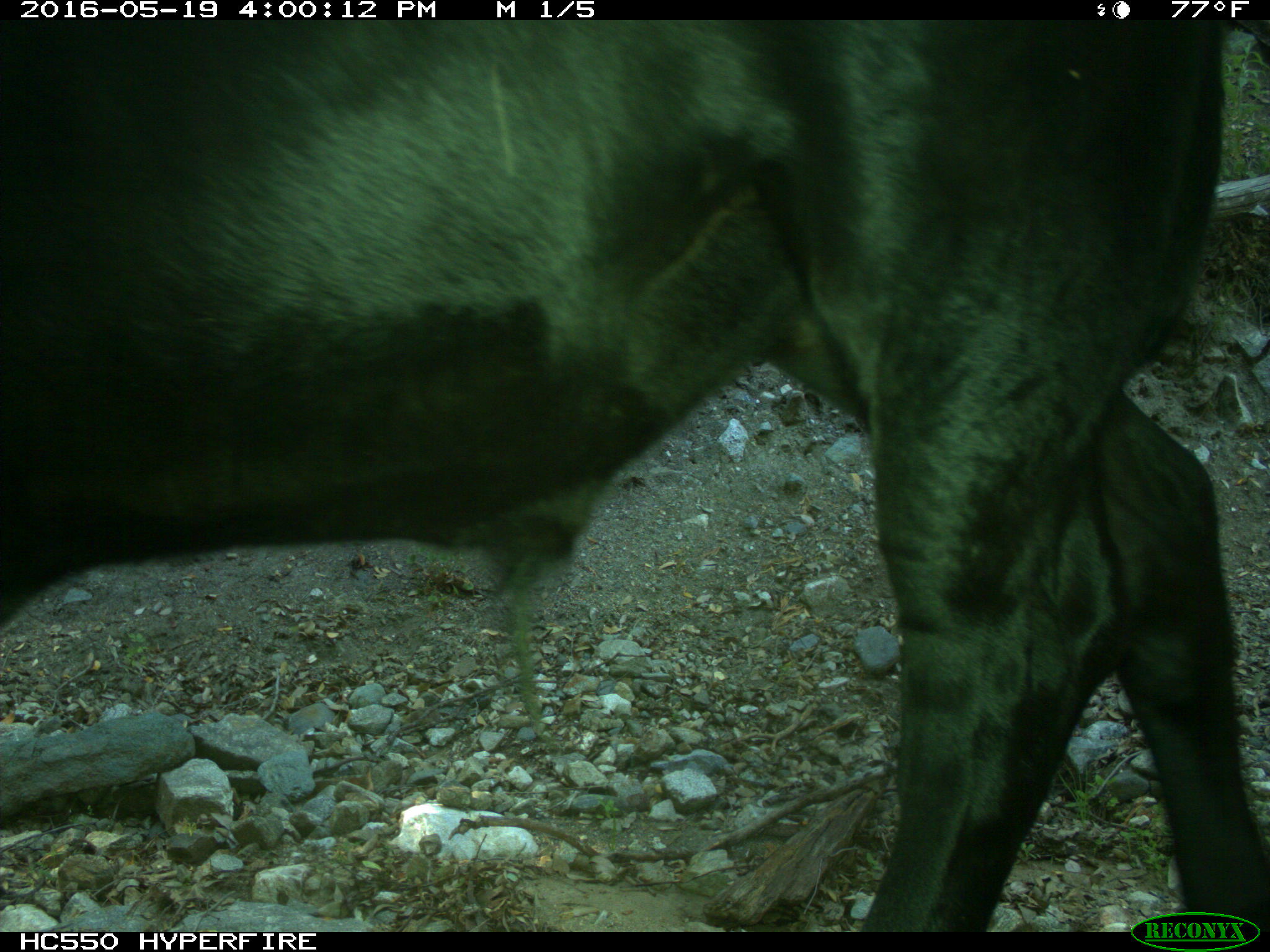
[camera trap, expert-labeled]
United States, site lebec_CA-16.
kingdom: Animalia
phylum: Chordata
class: Mammalia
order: Artiodactyla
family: Bovidae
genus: Bos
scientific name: Bos taurus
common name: domestic cow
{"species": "Bos taurus (domestic cow)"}